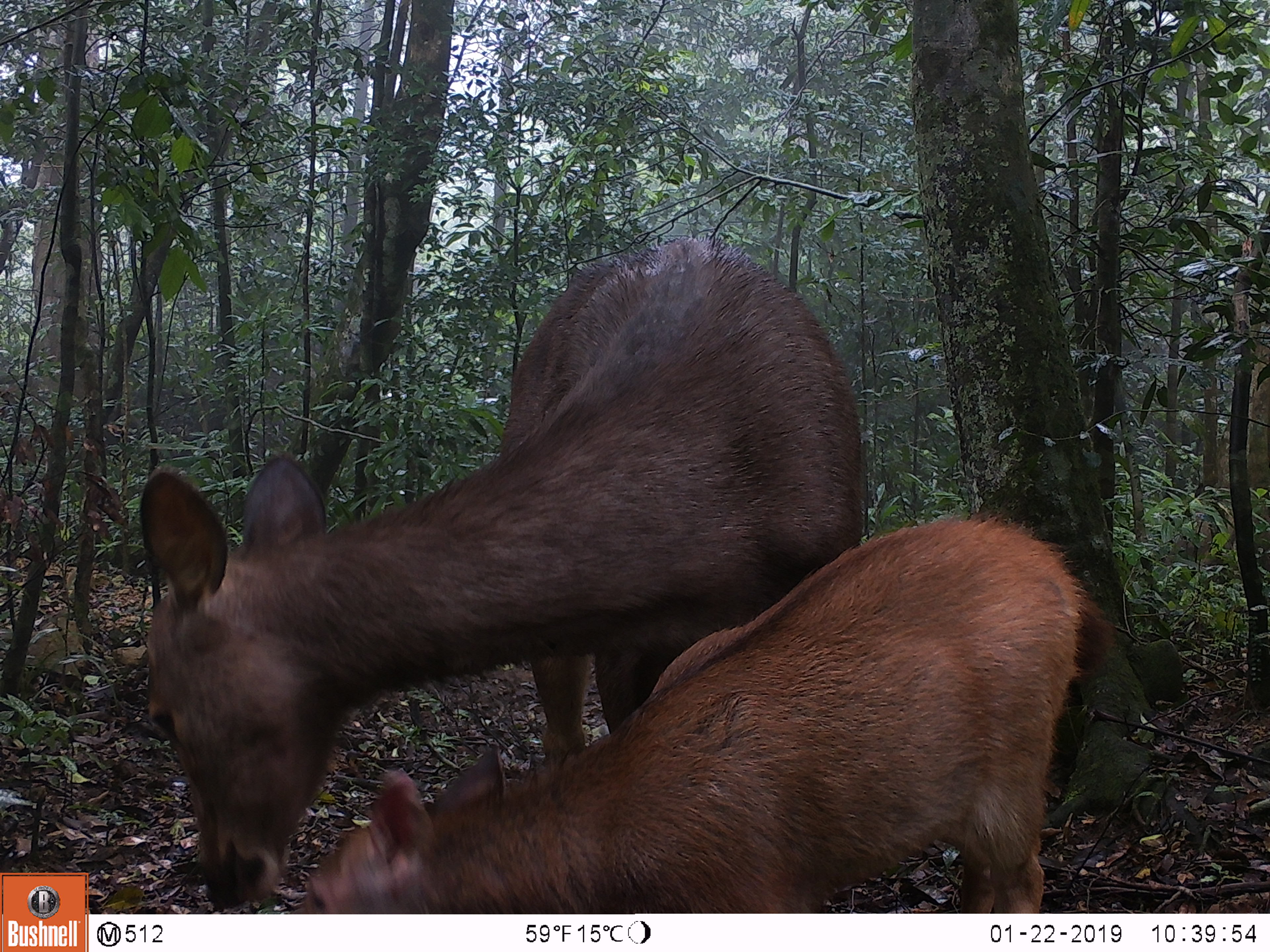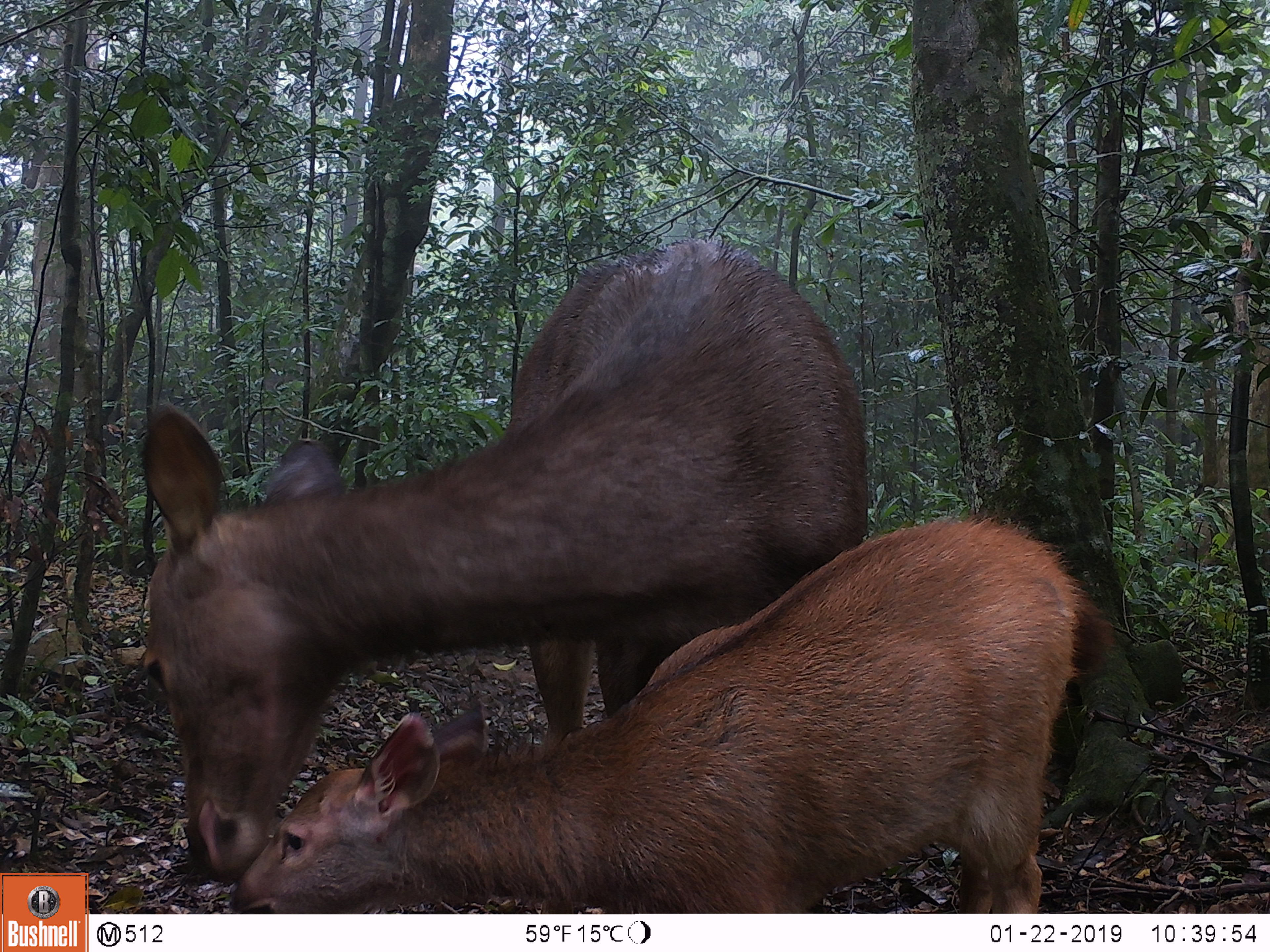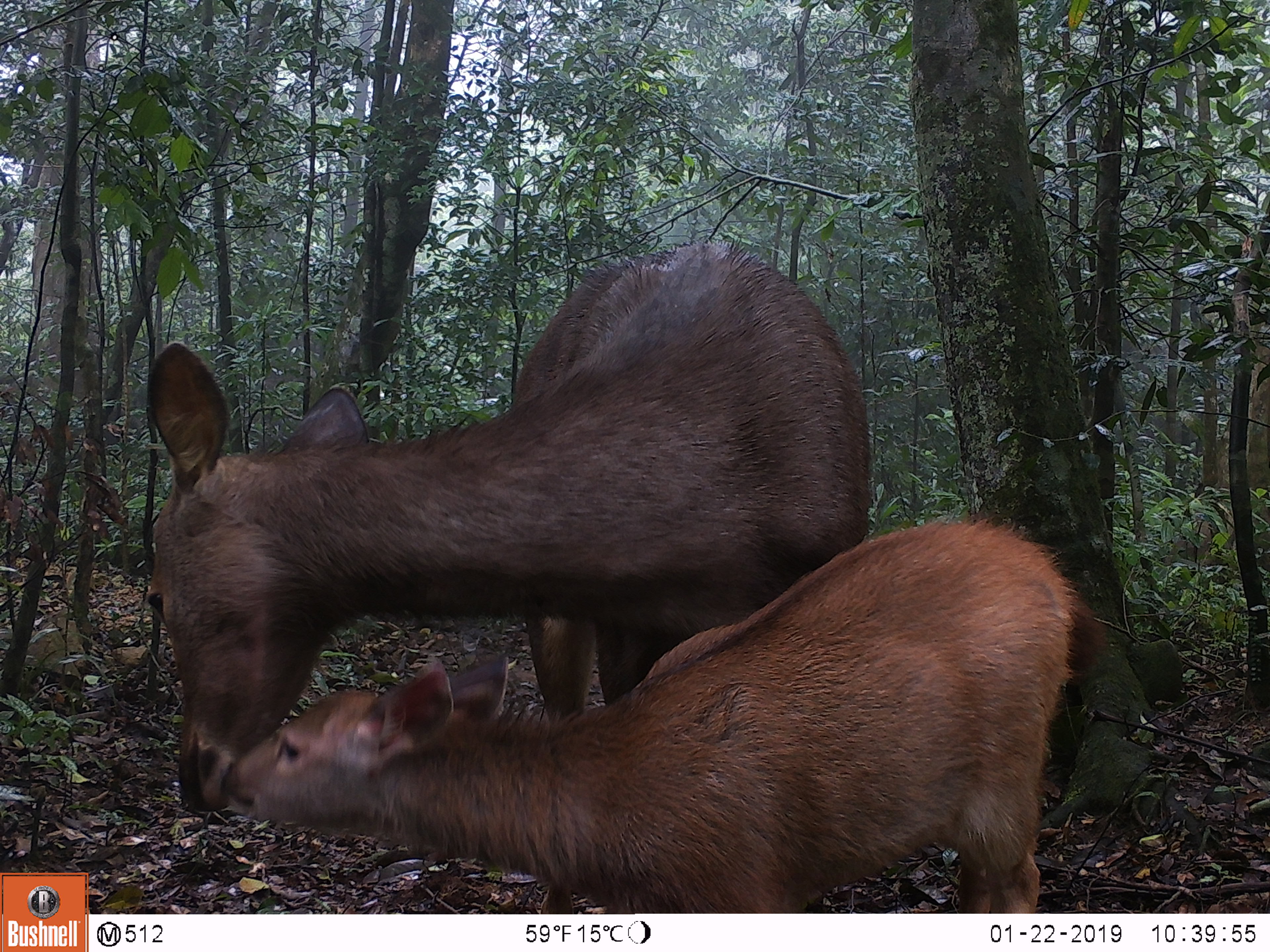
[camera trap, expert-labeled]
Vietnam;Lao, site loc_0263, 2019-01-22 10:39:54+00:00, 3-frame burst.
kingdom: Animalia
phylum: Chordata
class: Mammalia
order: Artiodactyla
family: Cervidae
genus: Rusa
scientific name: Rusa unicolor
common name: sambar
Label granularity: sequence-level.